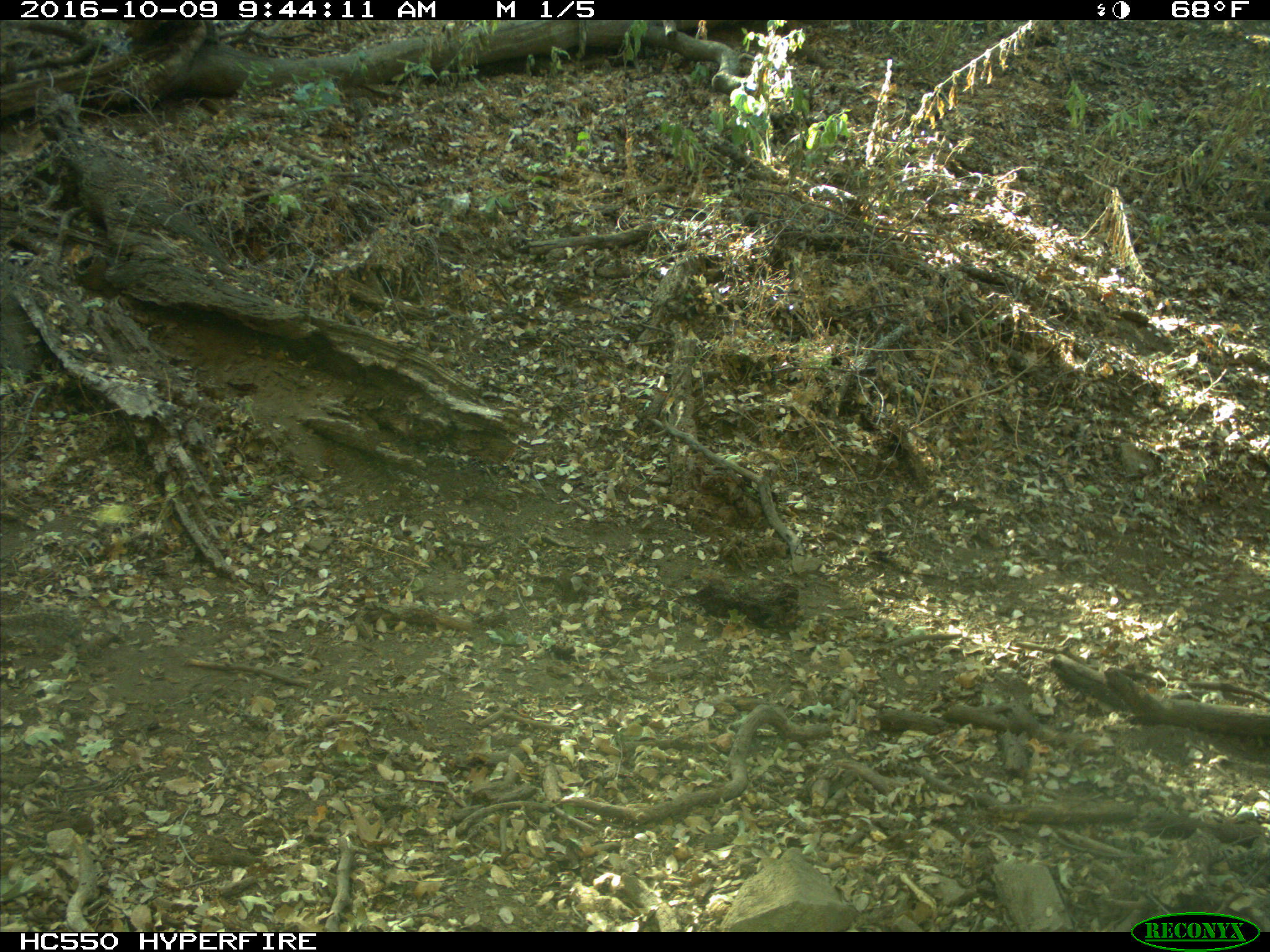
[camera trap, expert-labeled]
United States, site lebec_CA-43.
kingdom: Animalia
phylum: Chordata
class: Mammalia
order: Rodentia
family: Sciuridae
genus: Otospermophilus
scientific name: Otospermophilus beecheyi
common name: california ground squirrel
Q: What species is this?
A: Otospermophilus beecheyi (california ground squirrel).